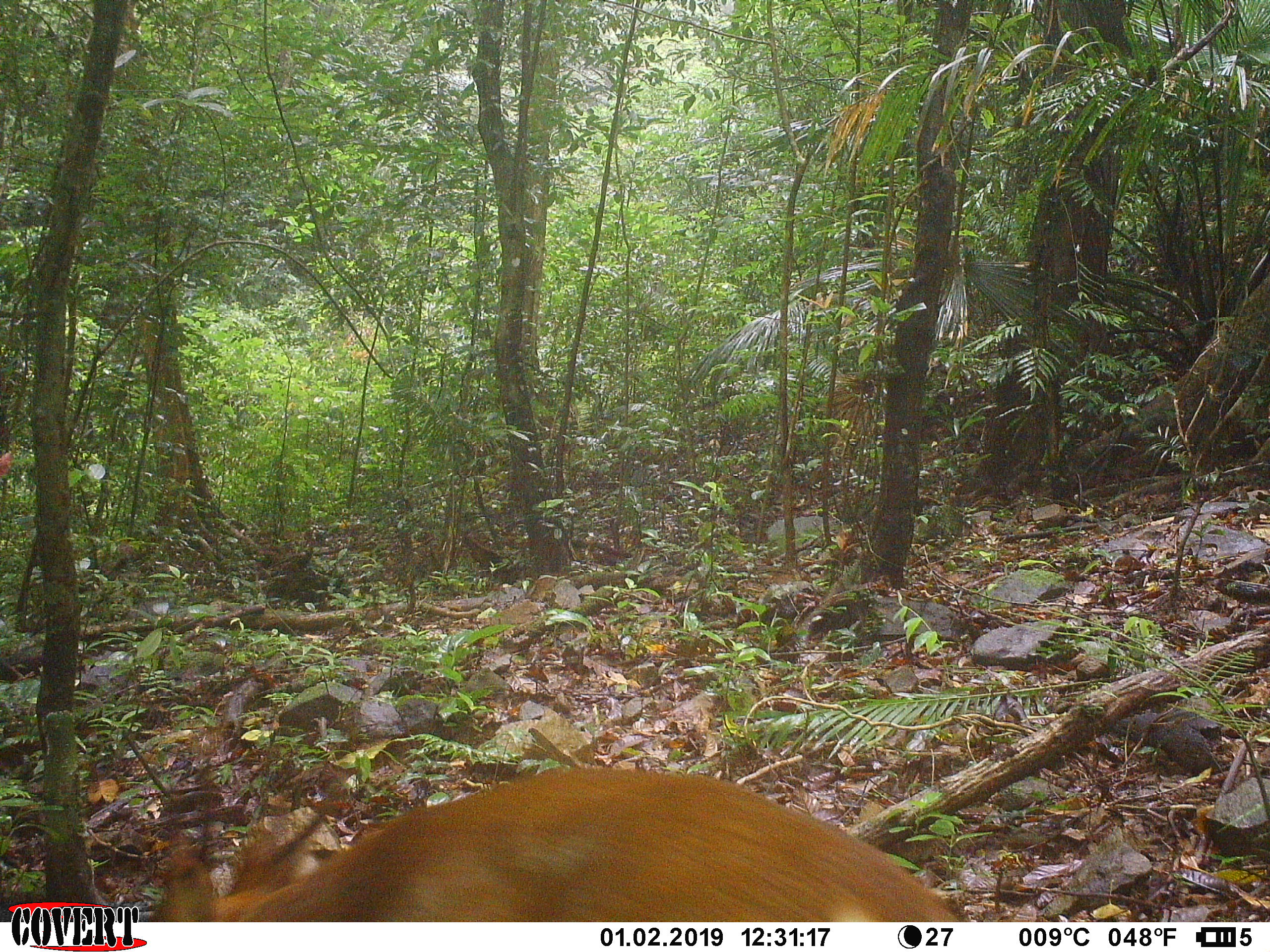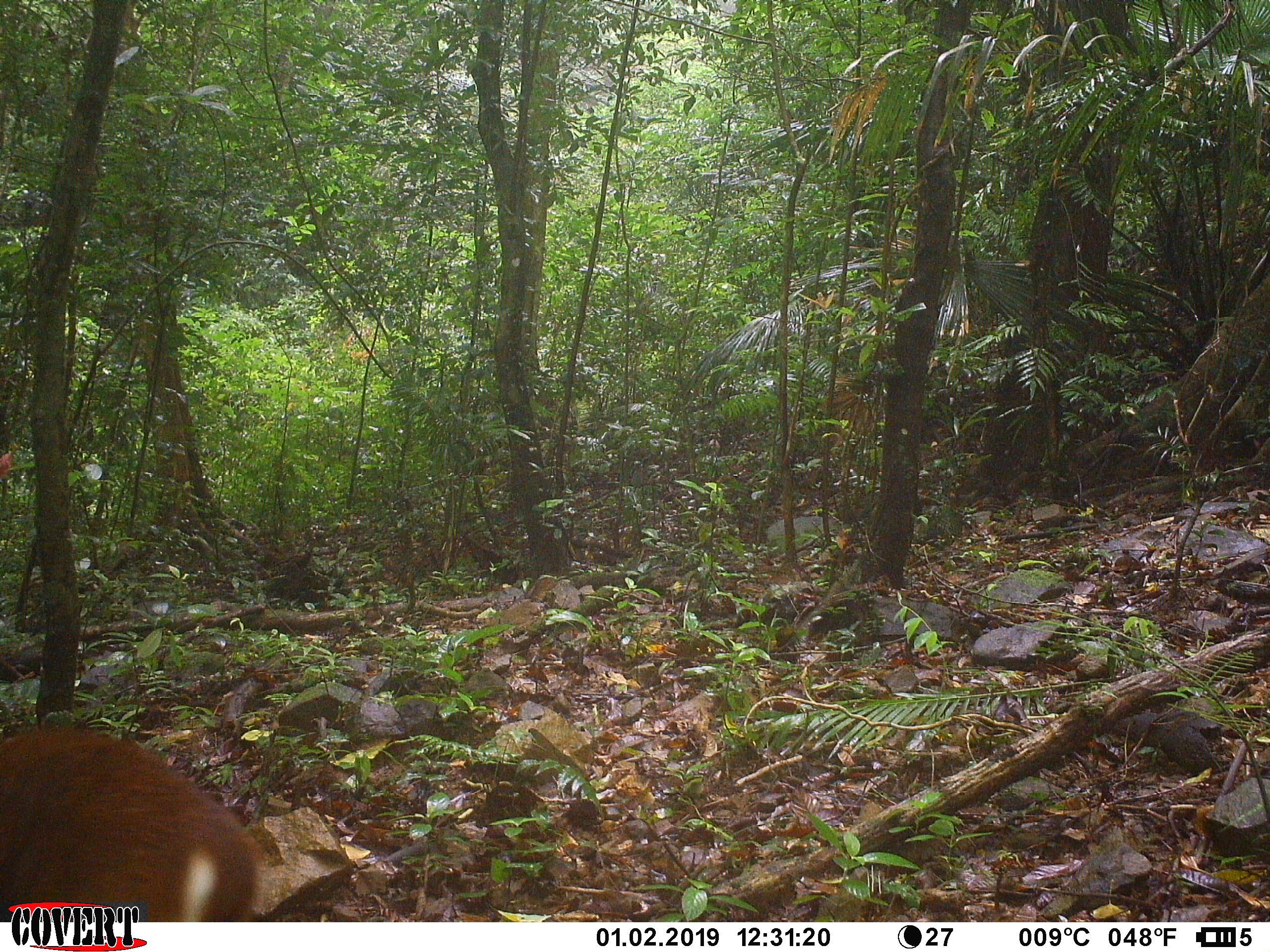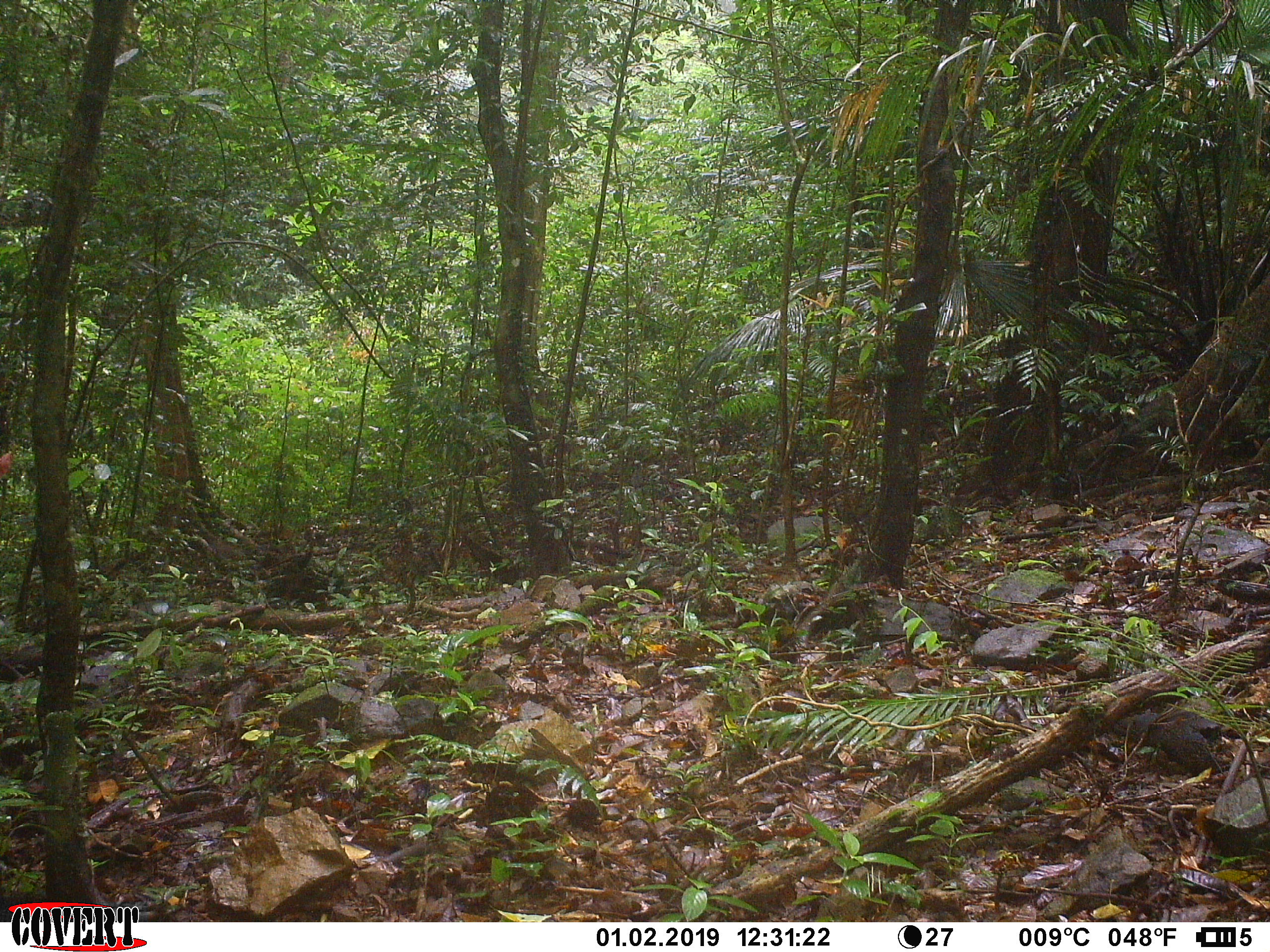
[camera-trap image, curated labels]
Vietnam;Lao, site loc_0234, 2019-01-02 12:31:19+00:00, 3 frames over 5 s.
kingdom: Animalia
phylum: Chordata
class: Mammalia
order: Artiodactyla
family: Cervidae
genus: Muntiacus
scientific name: Muntiacus vuquangensis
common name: large-antlered muntjac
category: large antlered muntjac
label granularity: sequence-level